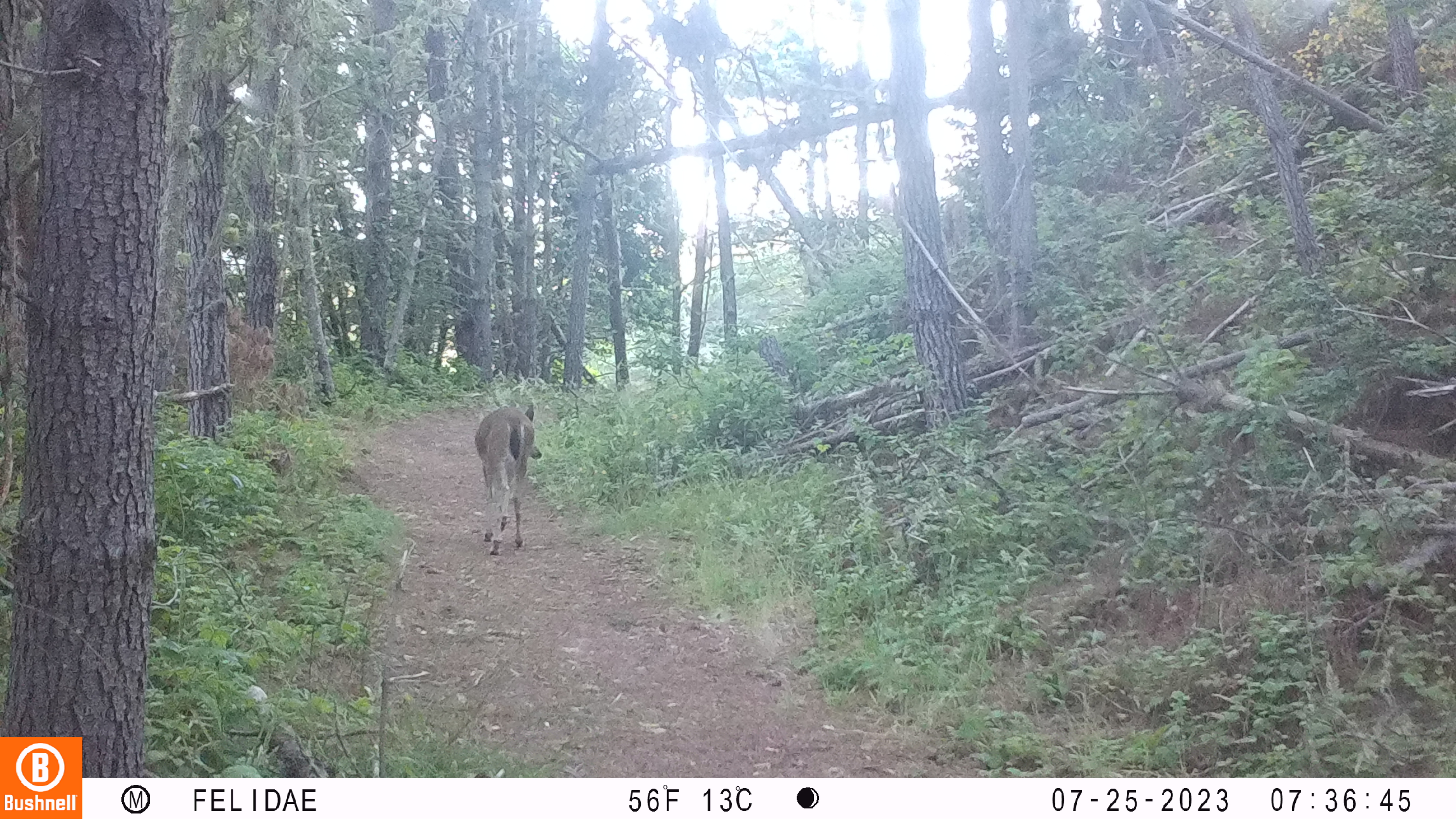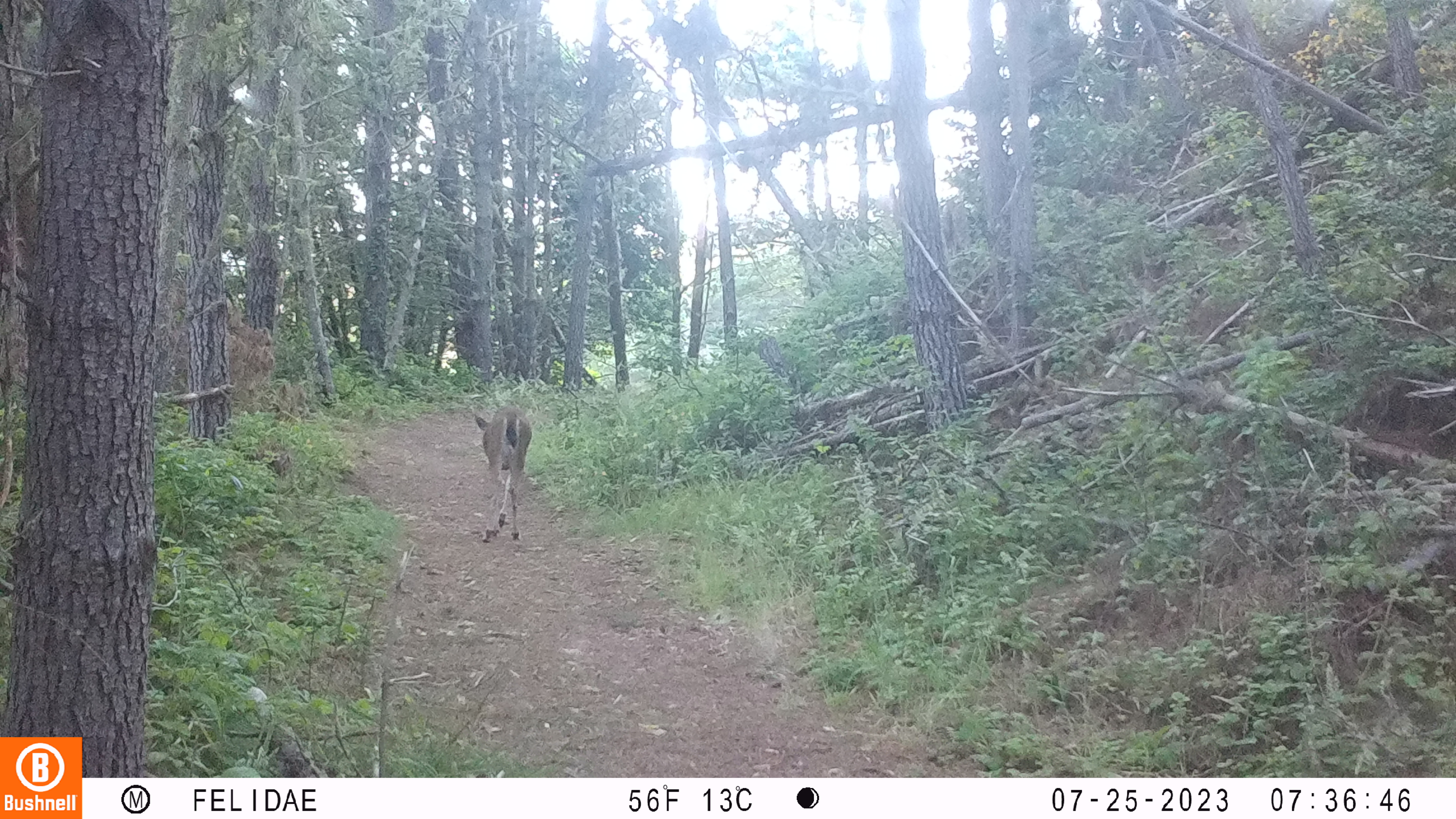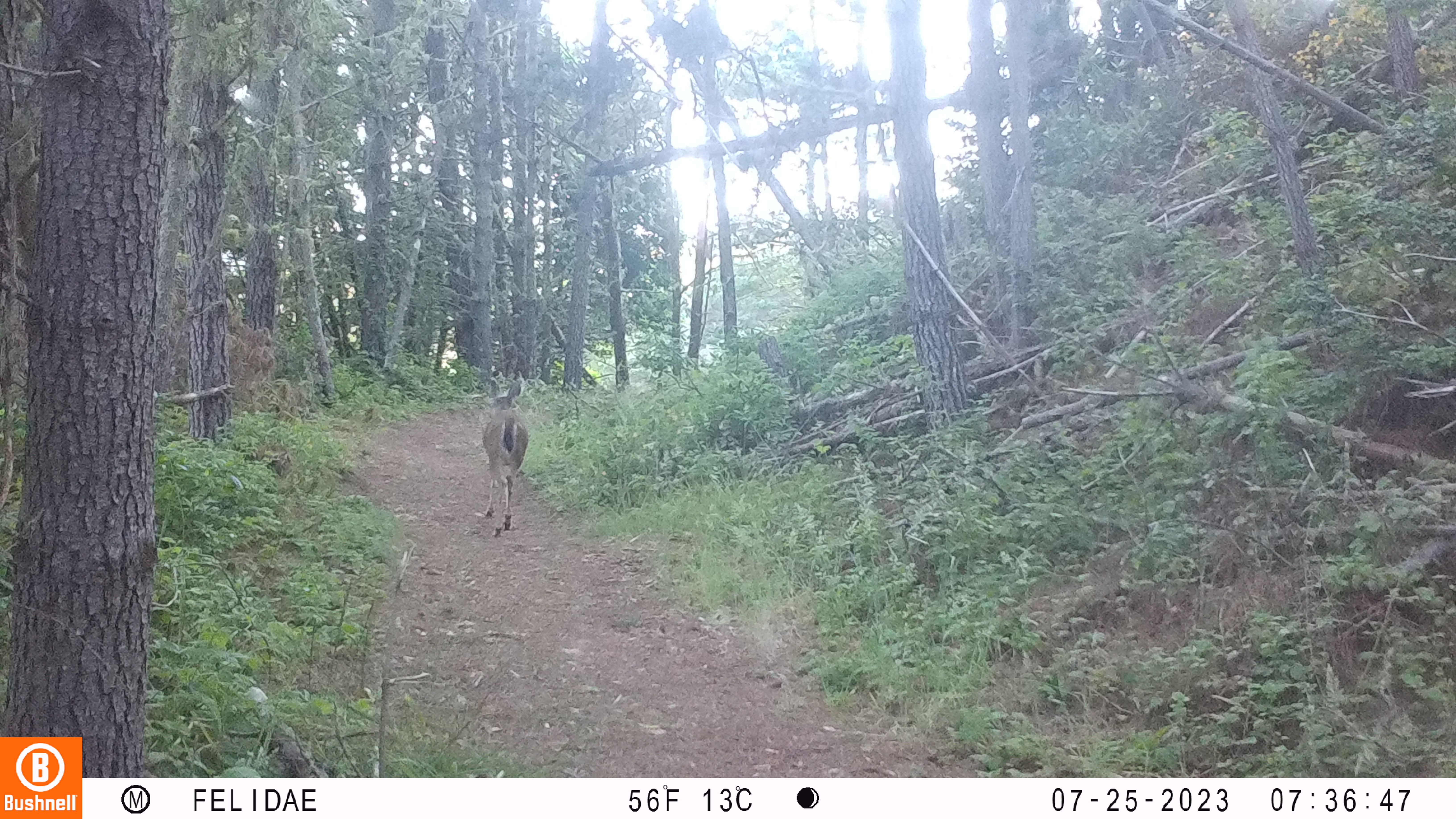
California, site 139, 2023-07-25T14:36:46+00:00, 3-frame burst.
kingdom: Animalia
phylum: Chordata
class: Mammalia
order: Artiodactyla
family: Cervidae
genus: Odocoileus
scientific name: Odocoileus hemionus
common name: mule deer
Mule deer (Odocoileus hemionus).